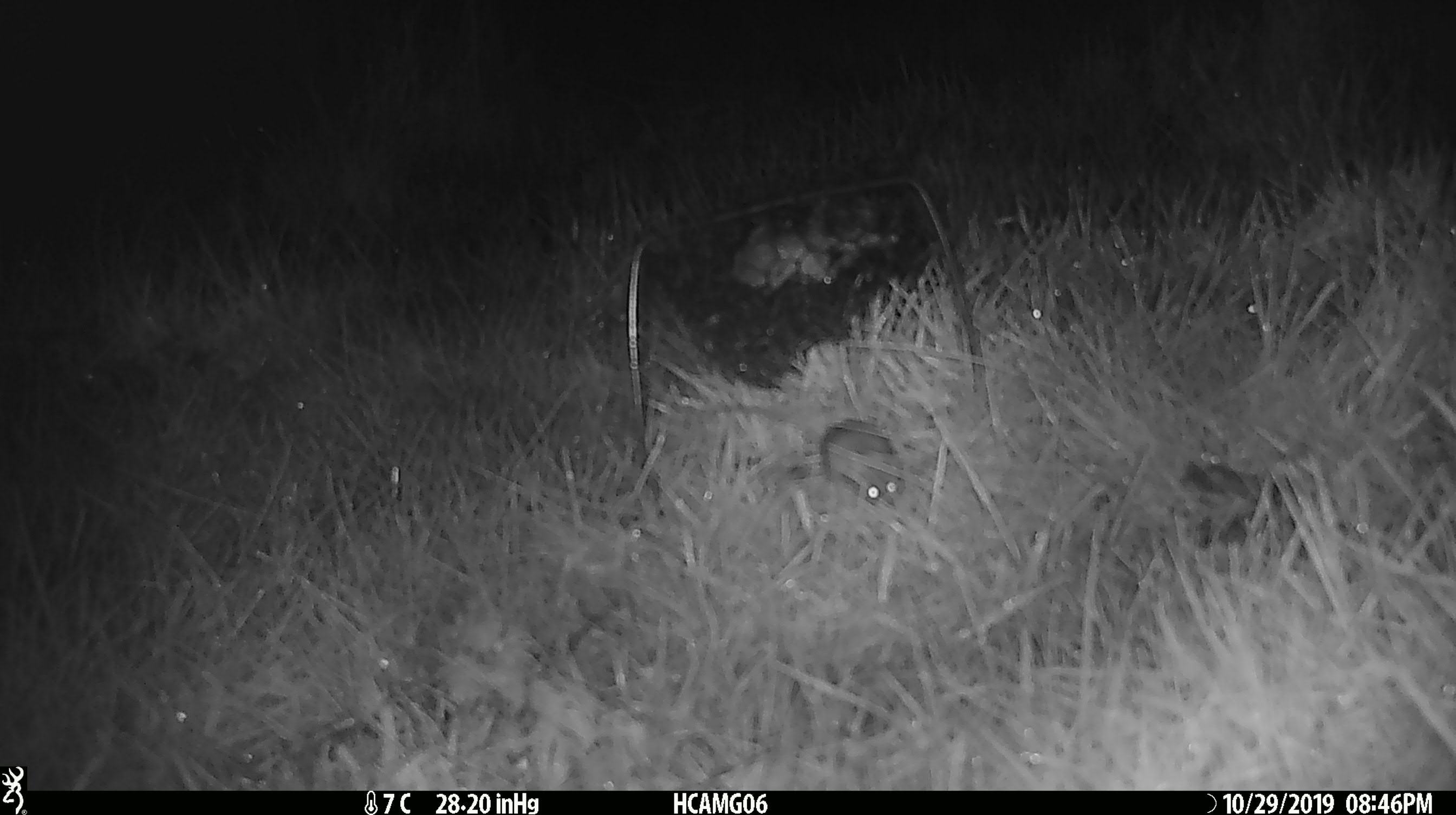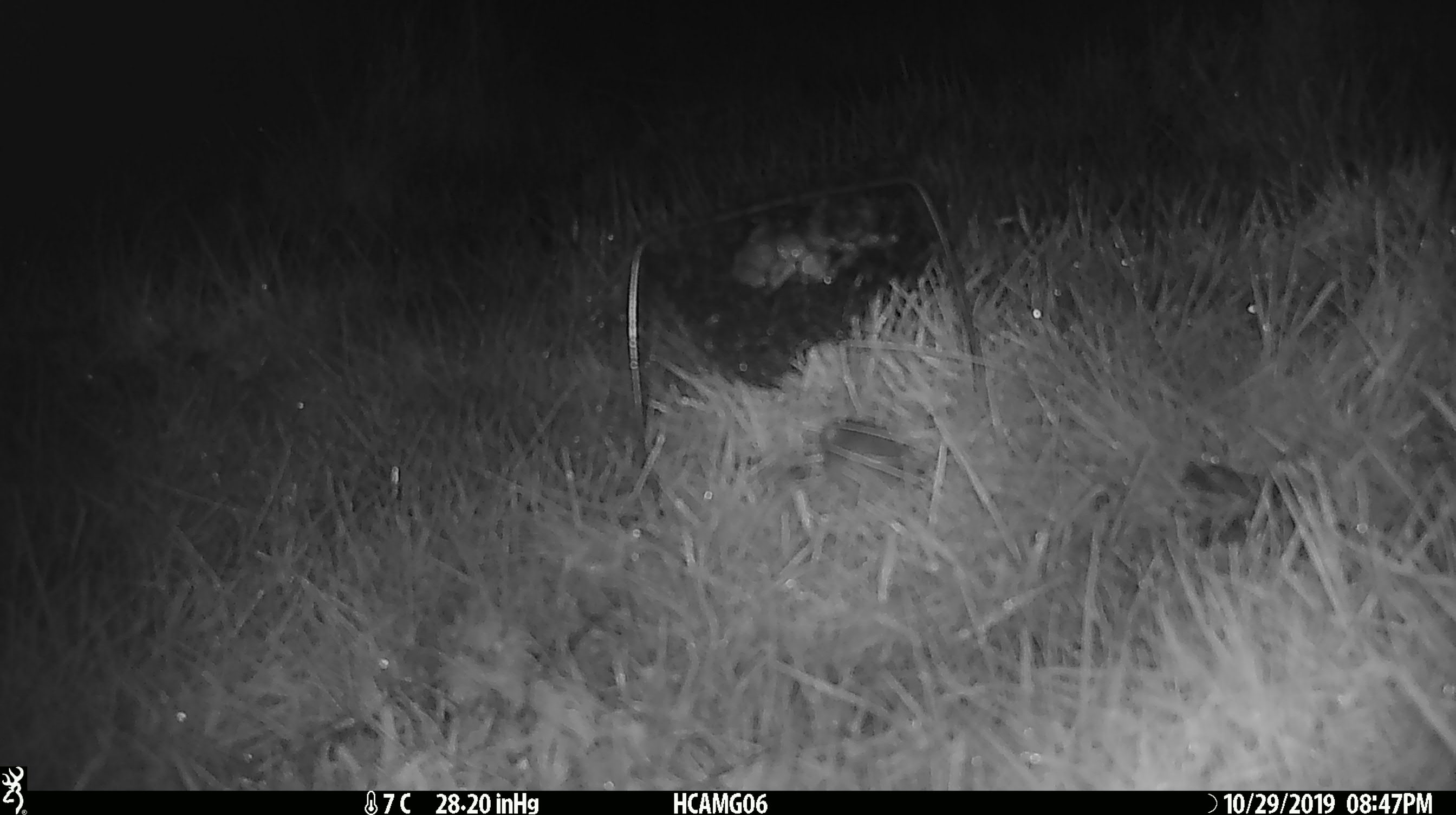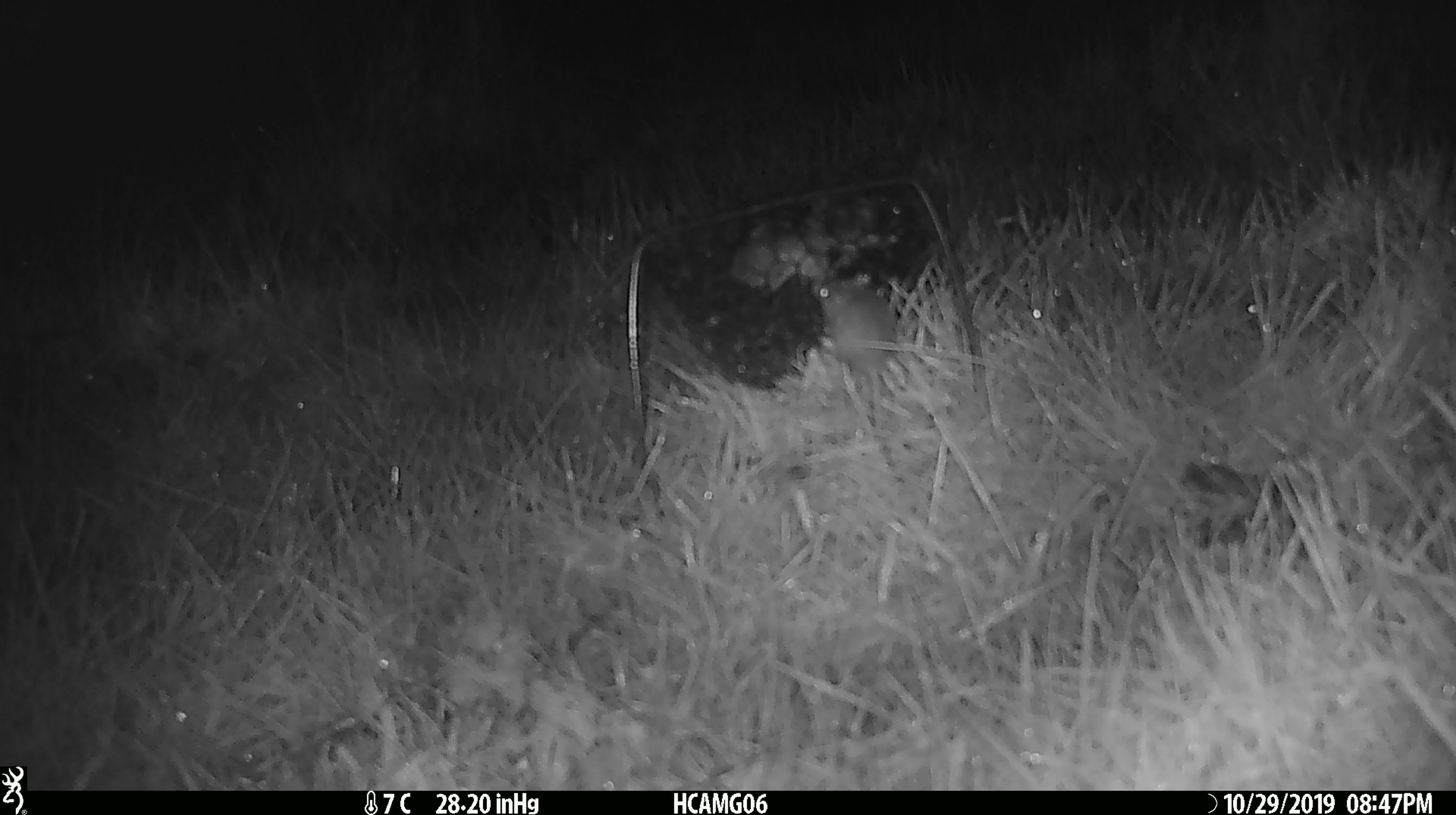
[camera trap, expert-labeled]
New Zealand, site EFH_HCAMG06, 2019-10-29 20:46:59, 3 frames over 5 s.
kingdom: Animalia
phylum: Chordata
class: Mammalia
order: Rodentia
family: Muridae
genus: Mus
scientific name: Mus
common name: mouse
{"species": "mouse (Mus)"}